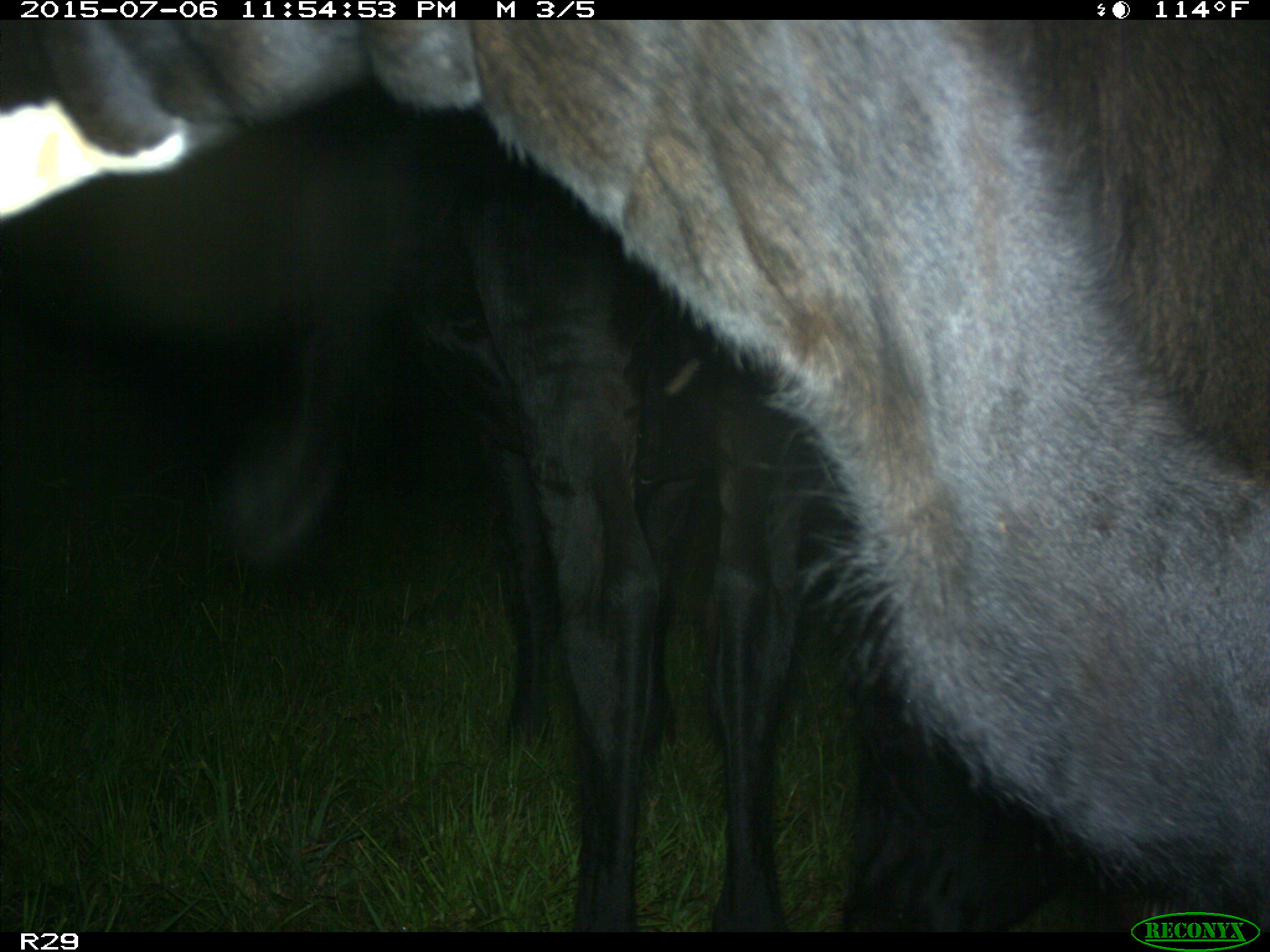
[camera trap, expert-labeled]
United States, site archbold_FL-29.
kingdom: Animalia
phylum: Chordata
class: Mammalia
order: Artiodactyla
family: Bovidae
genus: Bos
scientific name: Bos taurus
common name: domestic cow